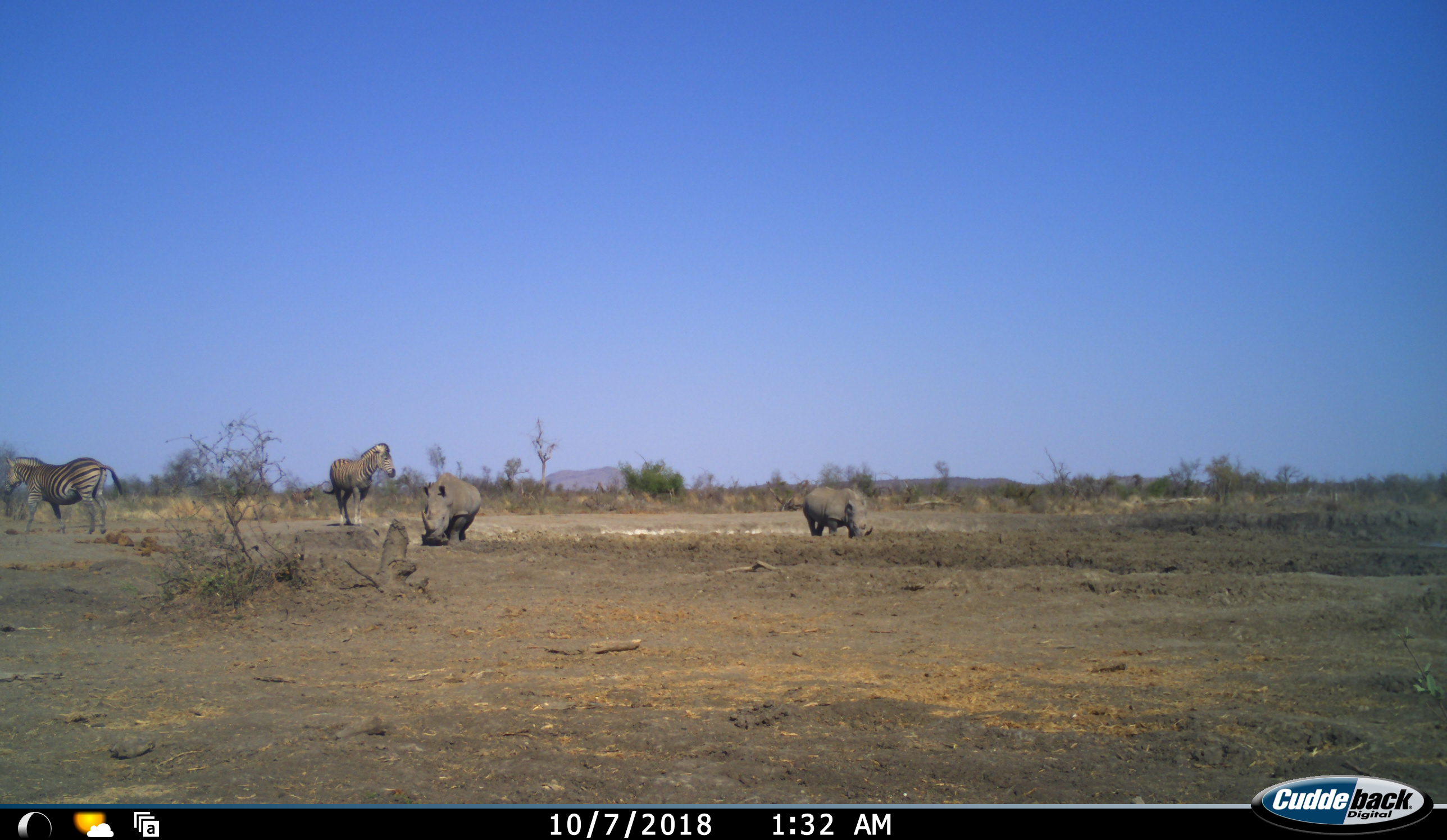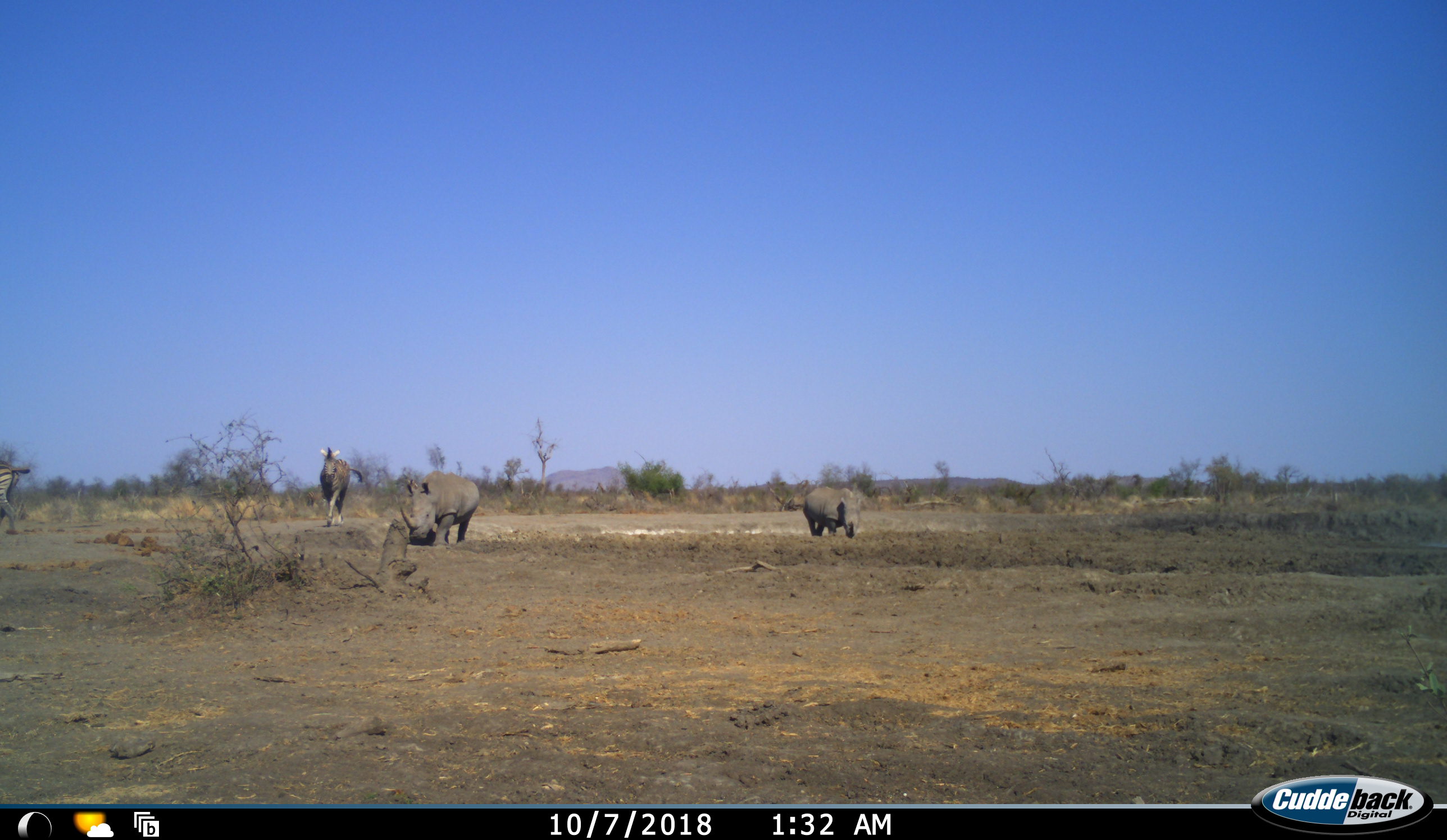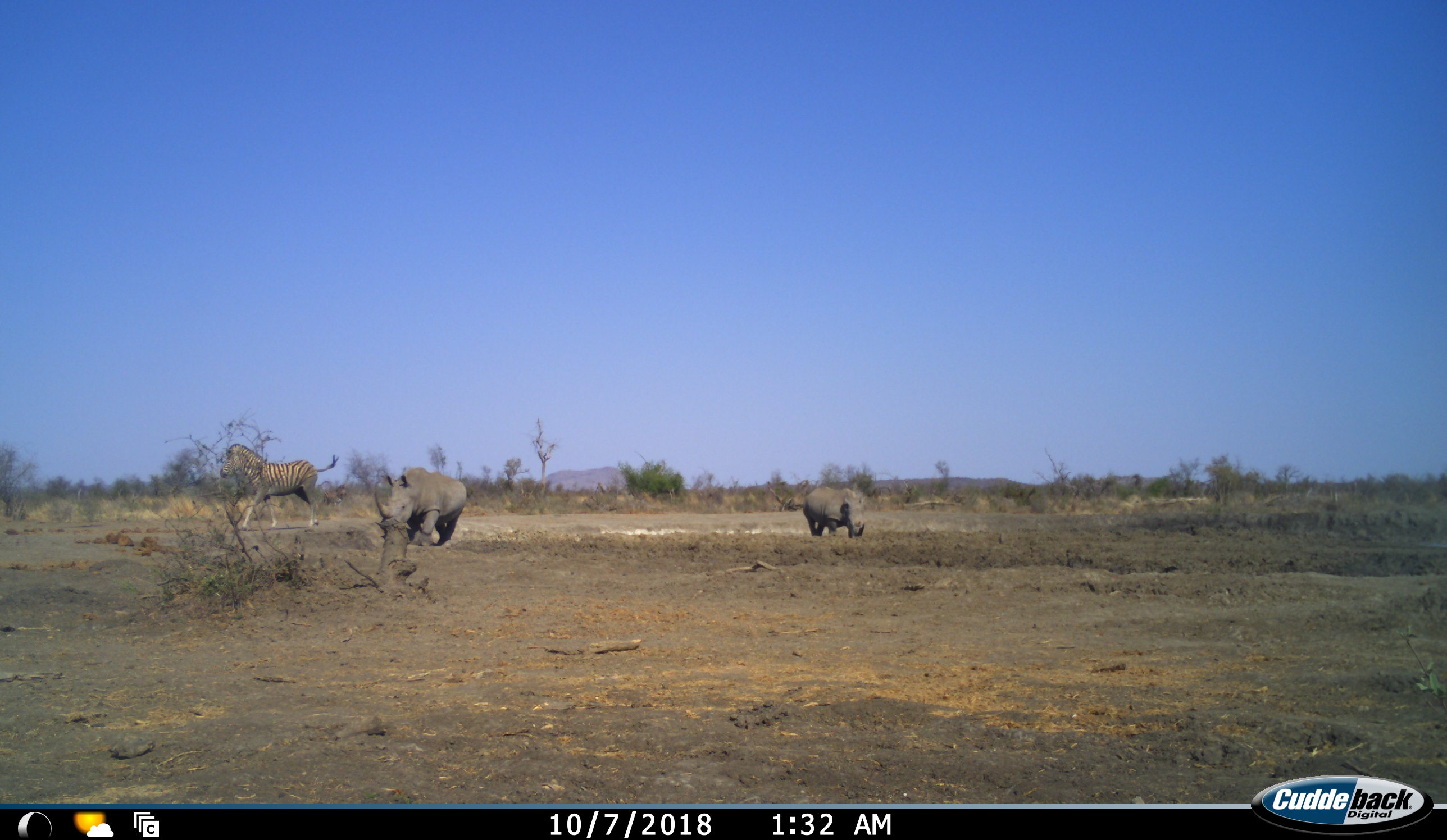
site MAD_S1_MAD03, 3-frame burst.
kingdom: Animalia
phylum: Chordata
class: Mammalia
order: Perissodactyla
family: Rhinocerotidae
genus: Ceratotherium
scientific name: Ceratotherium simum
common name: white rhinoceros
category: rhinoceroswhite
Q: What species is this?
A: Rhinoceroswhite (white rhinoceros) (Ceratotherium simum).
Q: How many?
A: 2.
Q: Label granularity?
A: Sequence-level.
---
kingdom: Animalia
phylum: Chordata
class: Mammalia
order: Perissodactyla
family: Equidae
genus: Equus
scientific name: Equus quagga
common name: plains zebra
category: zebraplains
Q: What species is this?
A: Zebraplains (plains zebra) (Equus quagga).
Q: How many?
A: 2.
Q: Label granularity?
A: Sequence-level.